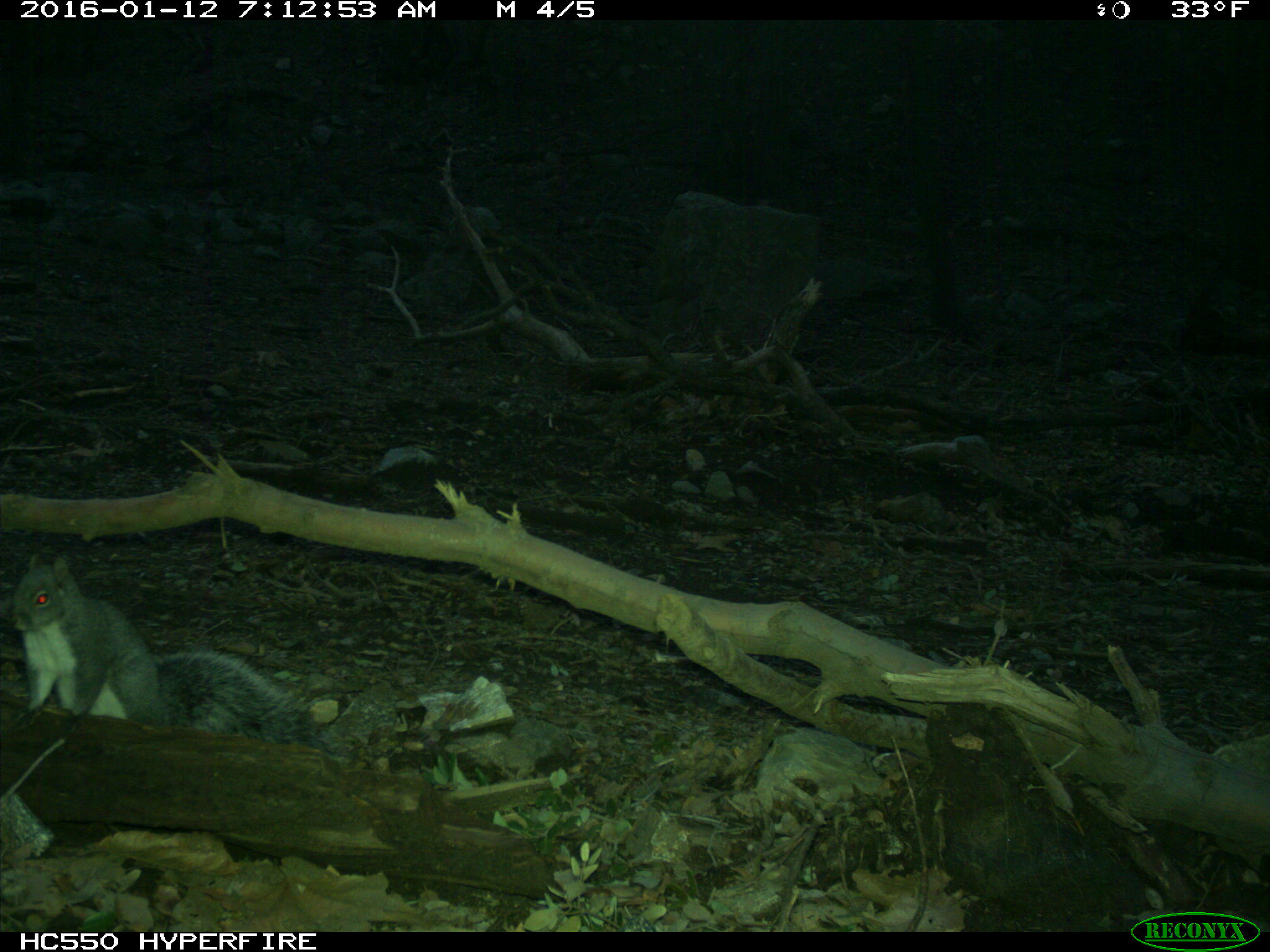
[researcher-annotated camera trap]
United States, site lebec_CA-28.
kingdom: Animalia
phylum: Chordata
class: Mammalia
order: Rodentia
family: Sciuridae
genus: Sciurus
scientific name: Sciurus carolinensis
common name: eastern gray squirrel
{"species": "Sciurus carolinensis (eastern gray squirrel)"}